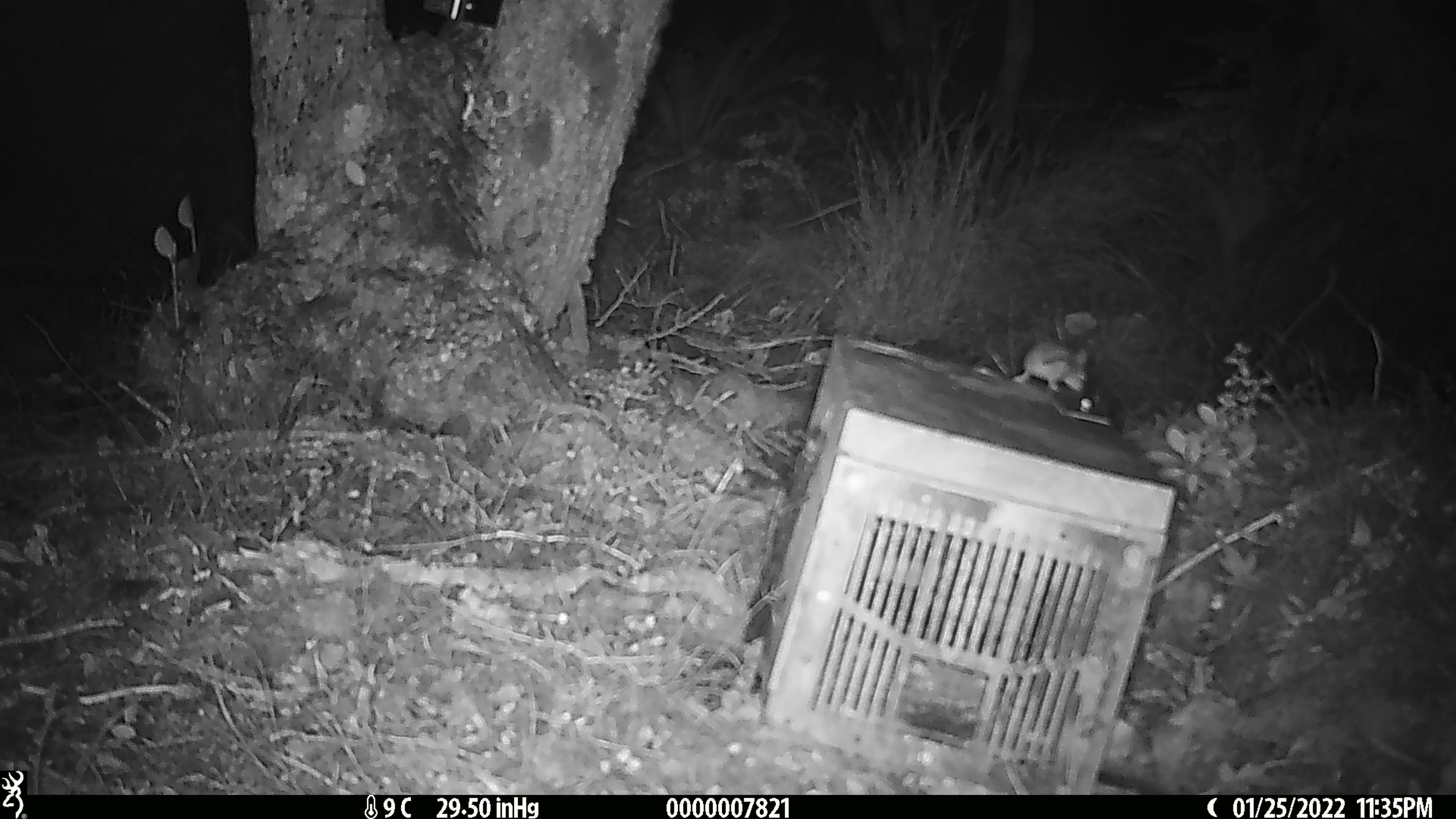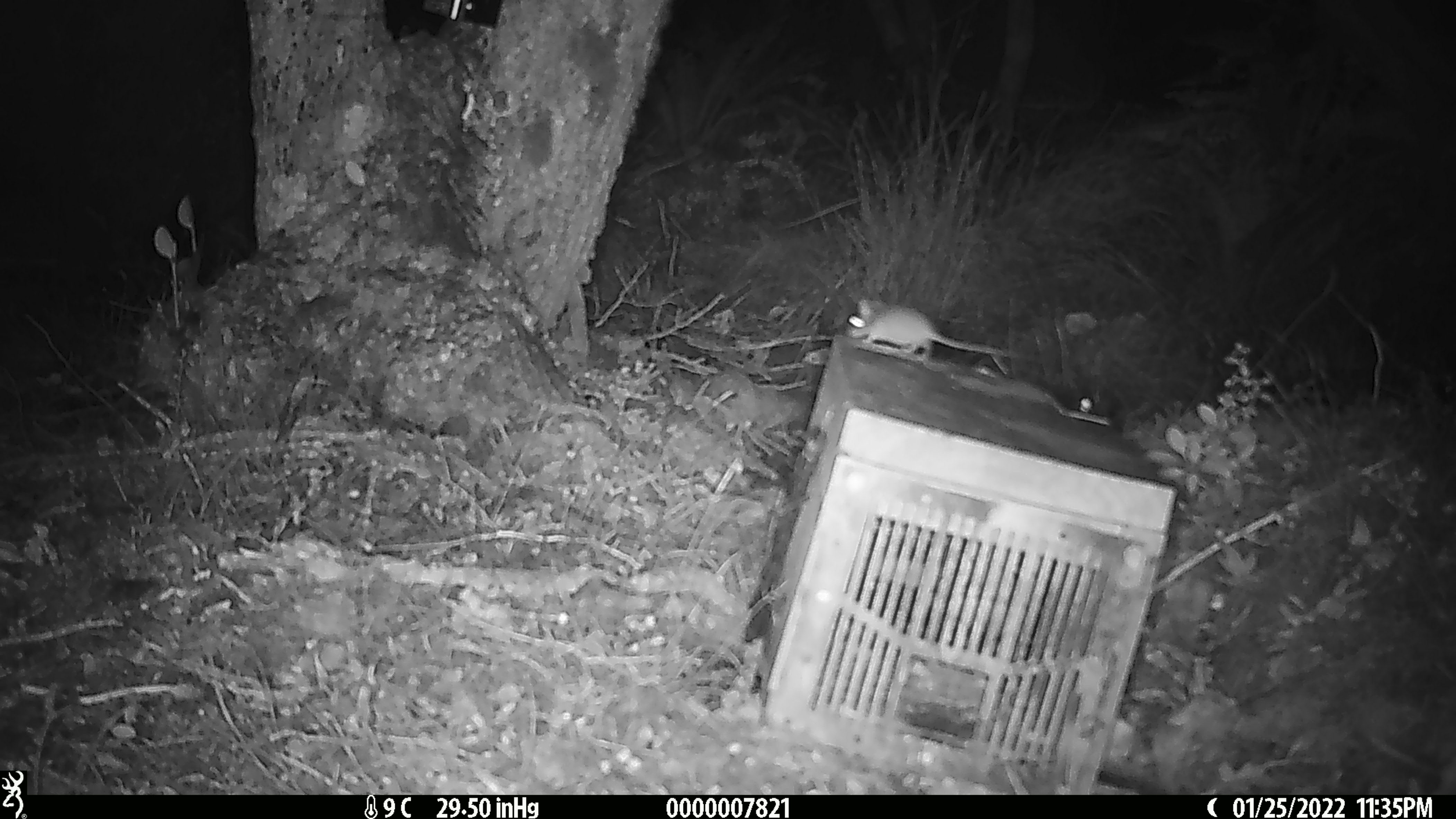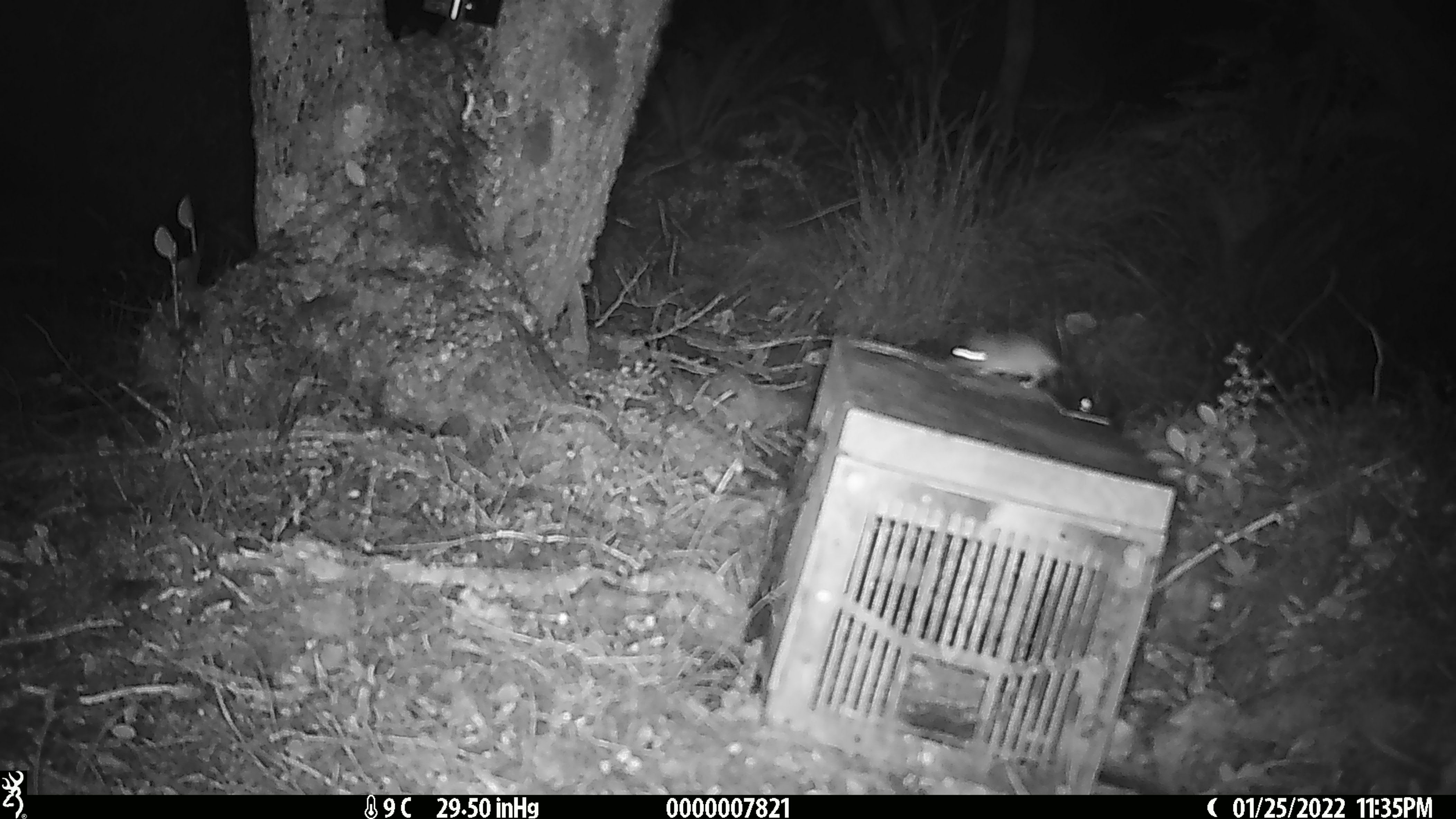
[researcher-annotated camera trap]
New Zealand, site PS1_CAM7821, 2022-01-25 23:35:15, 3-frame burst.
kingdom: Animalia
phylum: Chordata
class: Mammalia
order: Rodentia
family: Muridae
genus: Mus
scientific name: Mus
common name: mouse